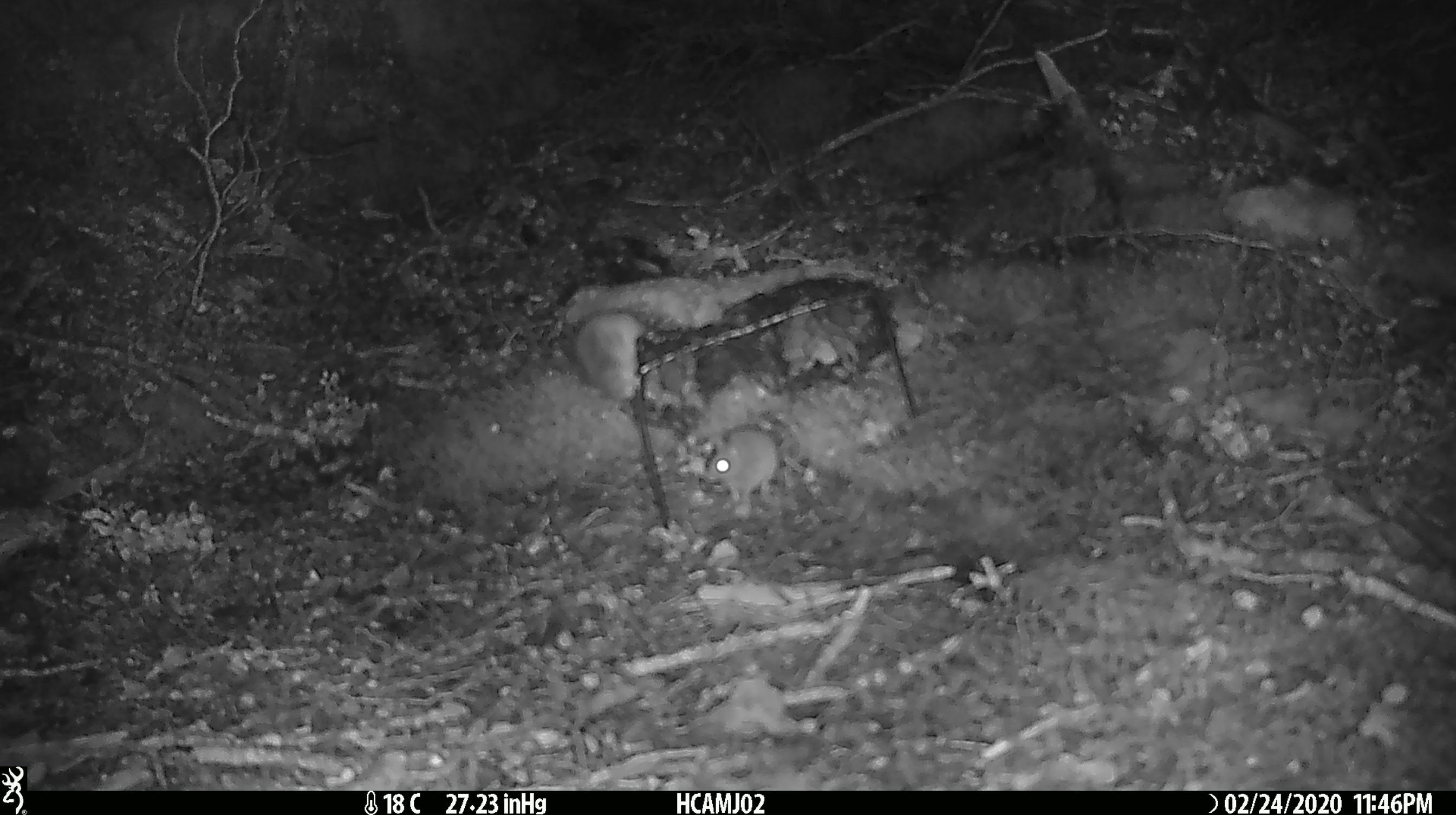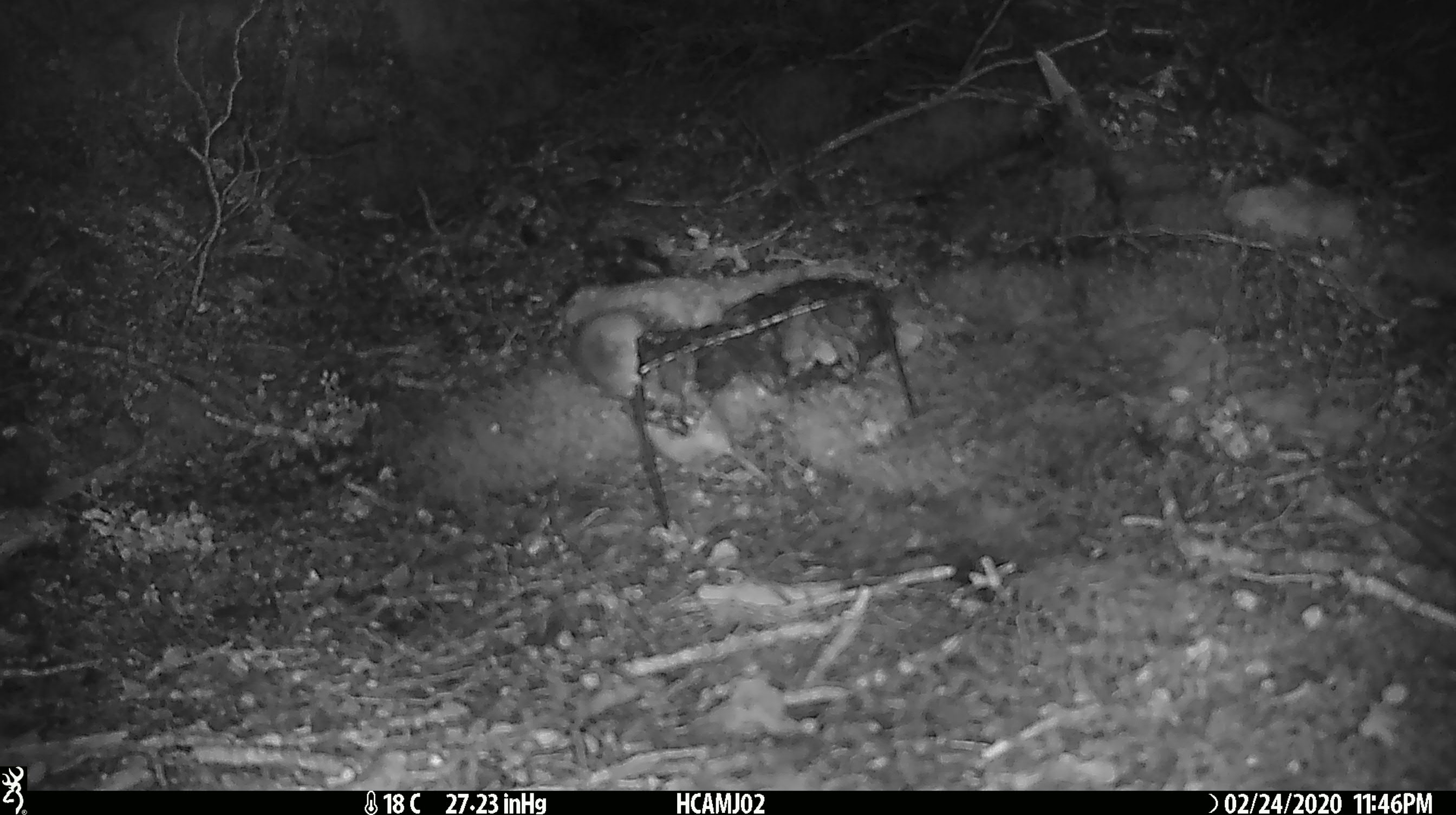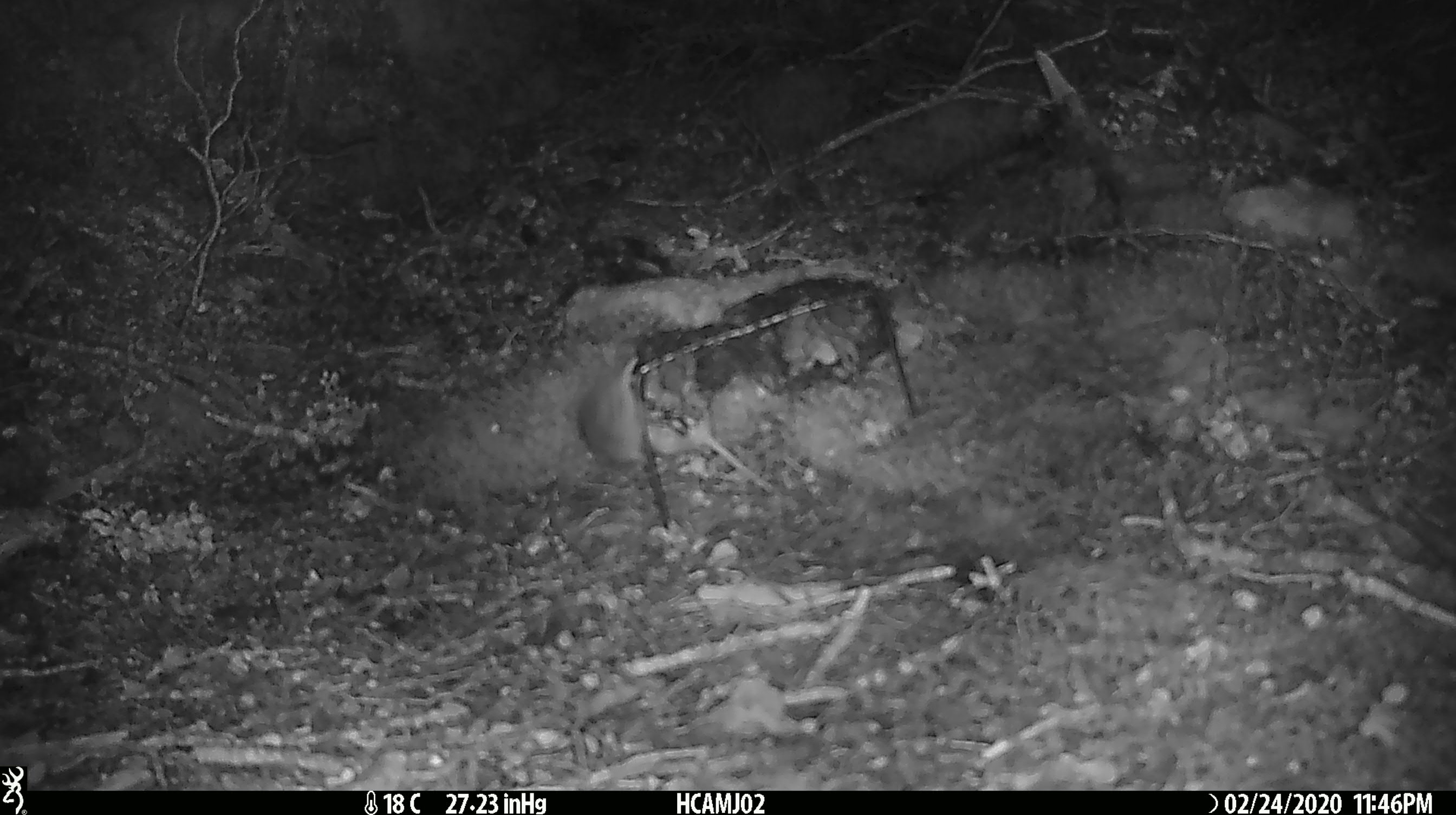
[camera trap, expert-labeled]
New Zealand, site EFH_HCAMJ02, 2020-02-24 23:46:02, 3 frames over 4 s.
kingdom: Animalia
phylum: Chordata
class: Mammalia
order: Rodentia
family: Muridae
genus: Mus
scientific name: Mus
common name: mouse